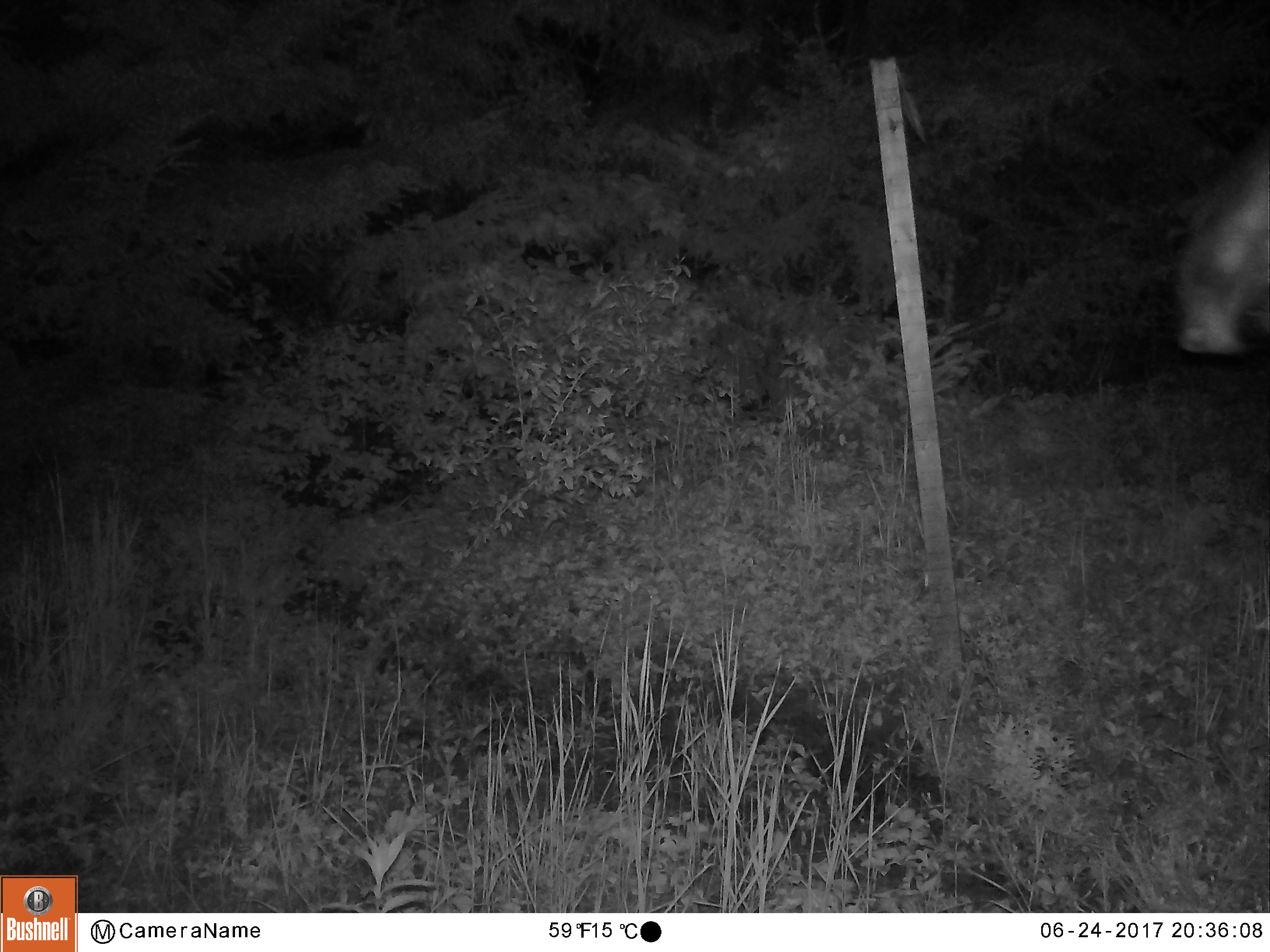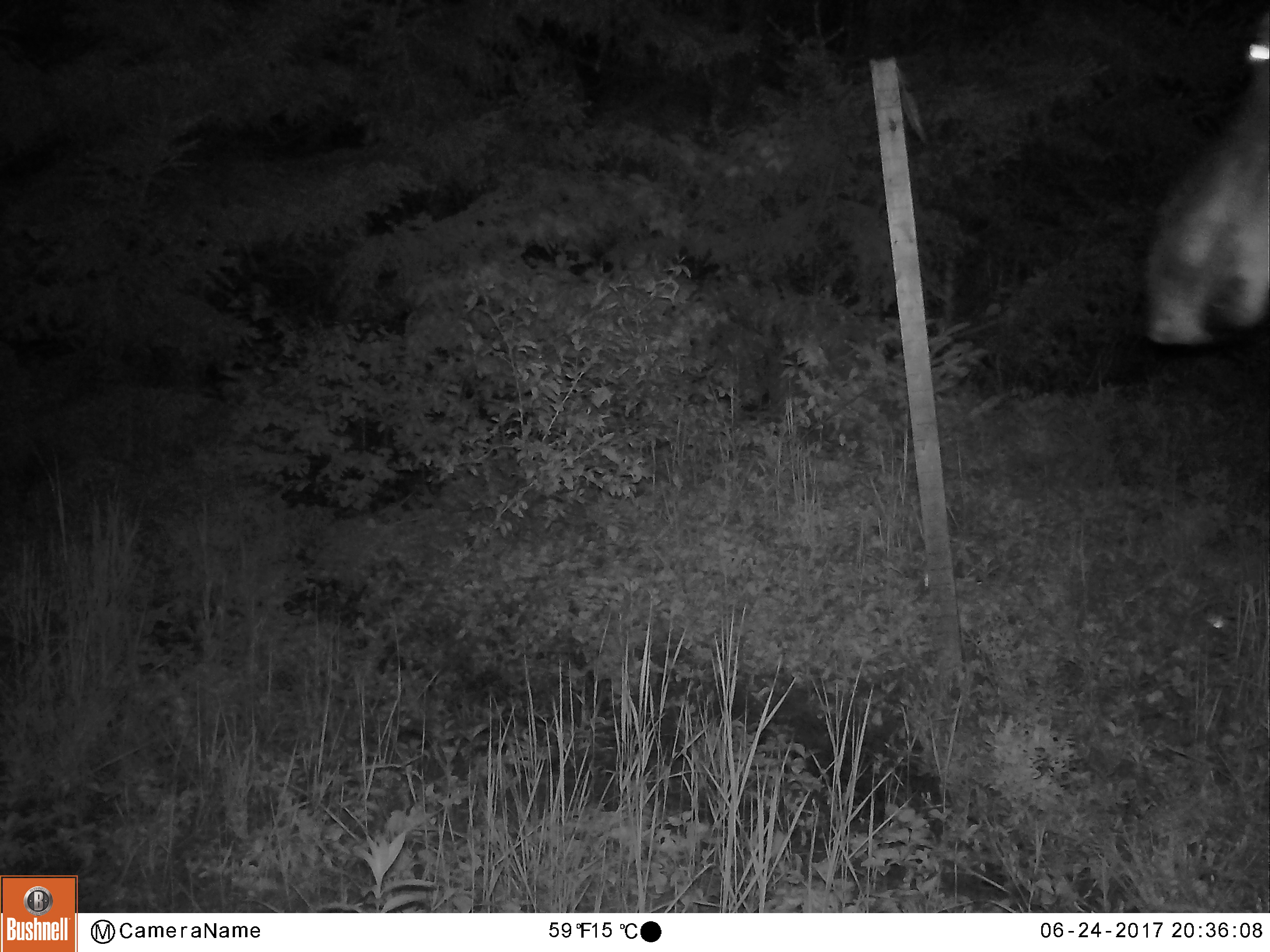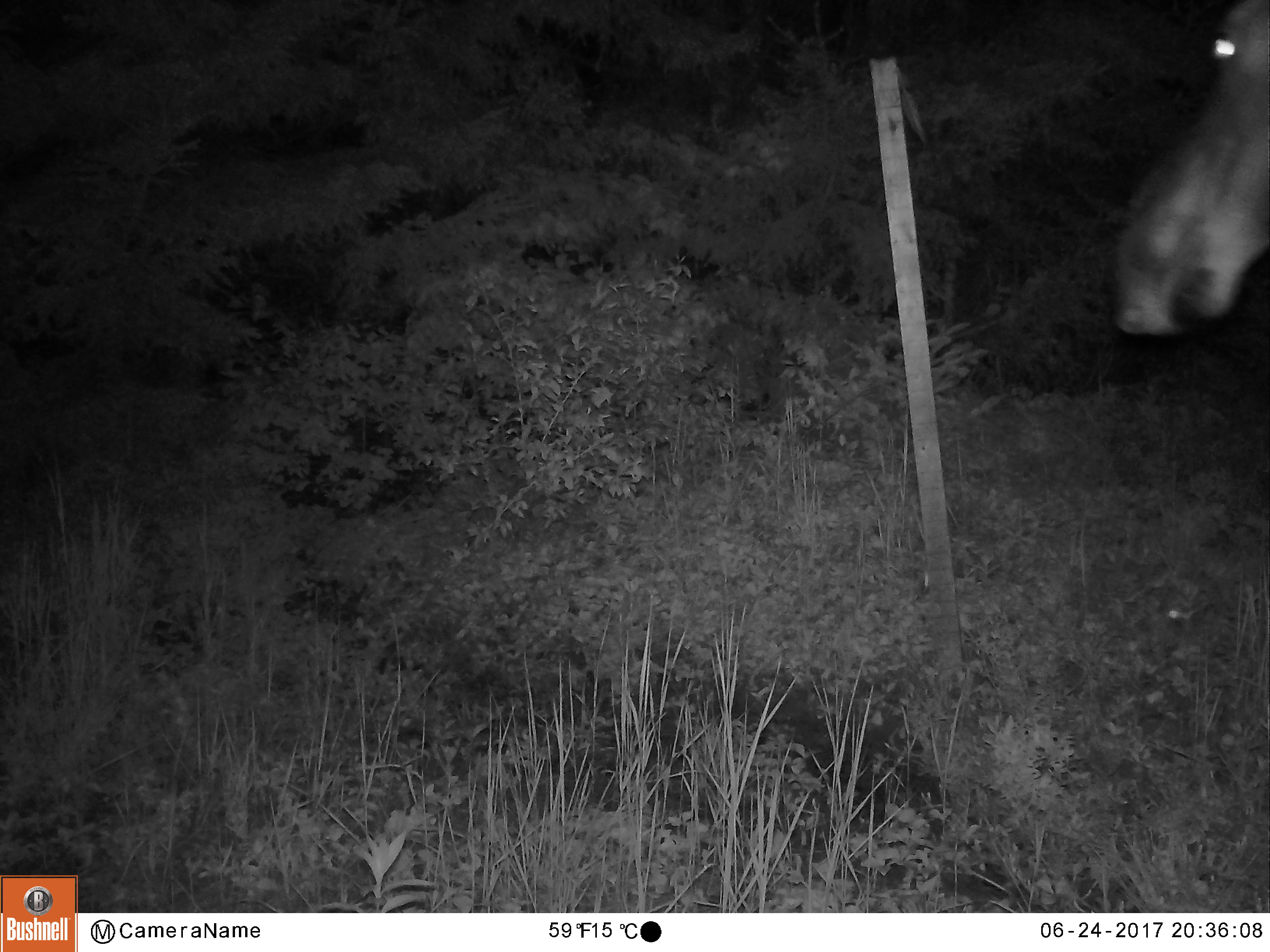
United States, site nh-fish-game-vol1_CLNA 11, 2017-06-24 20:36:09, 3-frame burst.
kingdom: Animalia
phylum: Chordata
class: Mammalia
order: Artiodactyla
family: Cervidae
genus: Alces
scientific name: Alces alces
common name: moose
Moose (Alces alces).